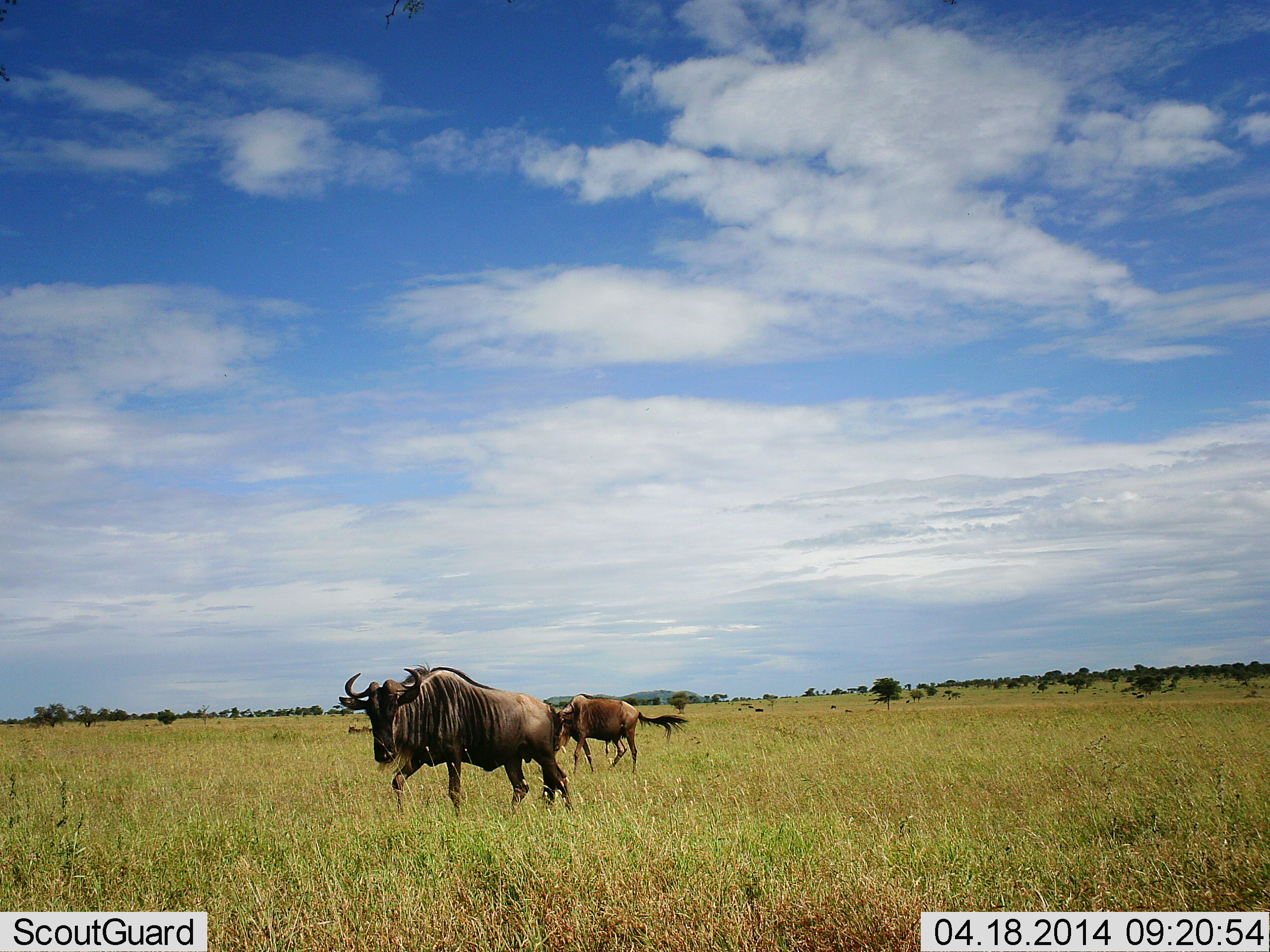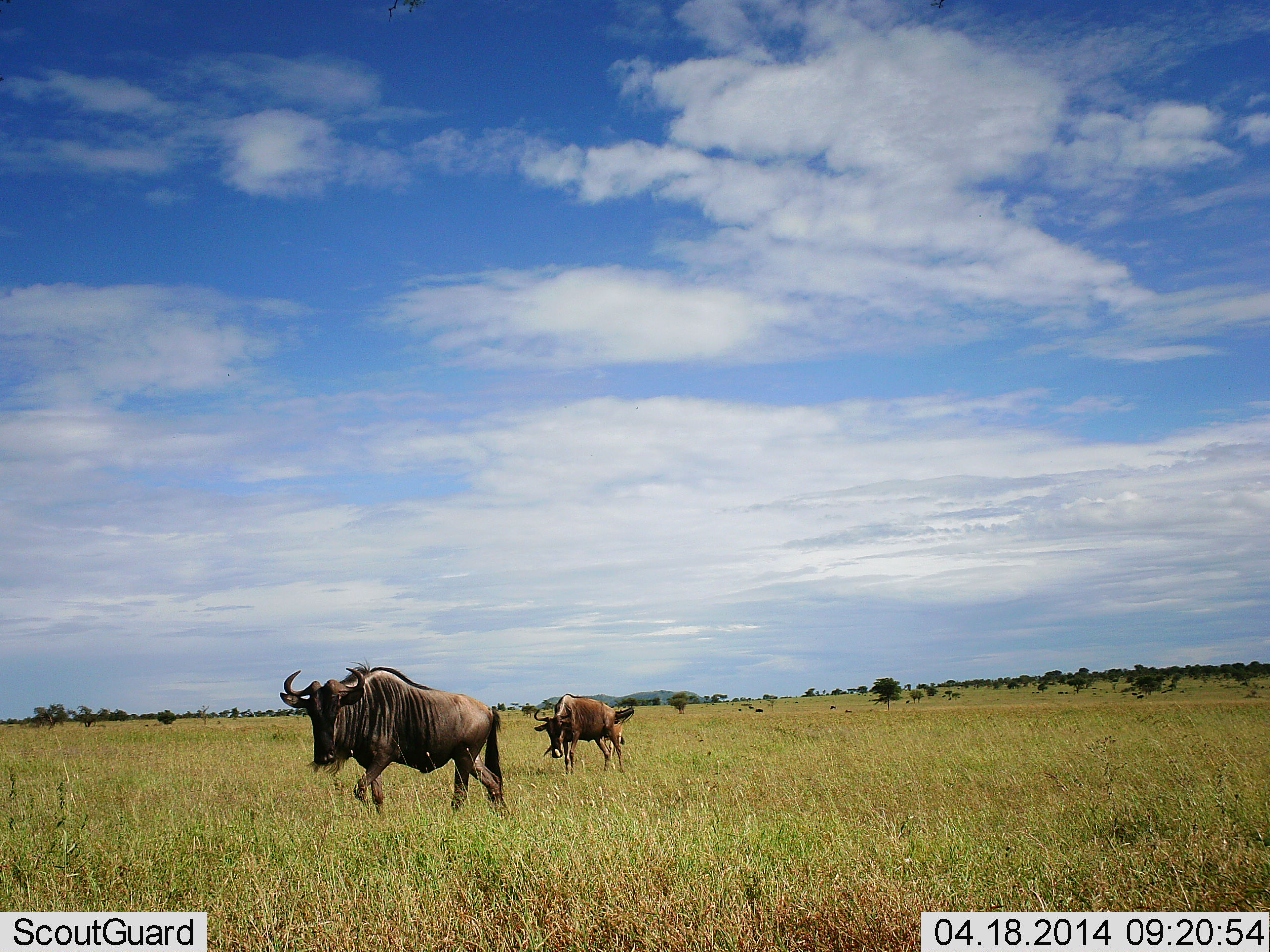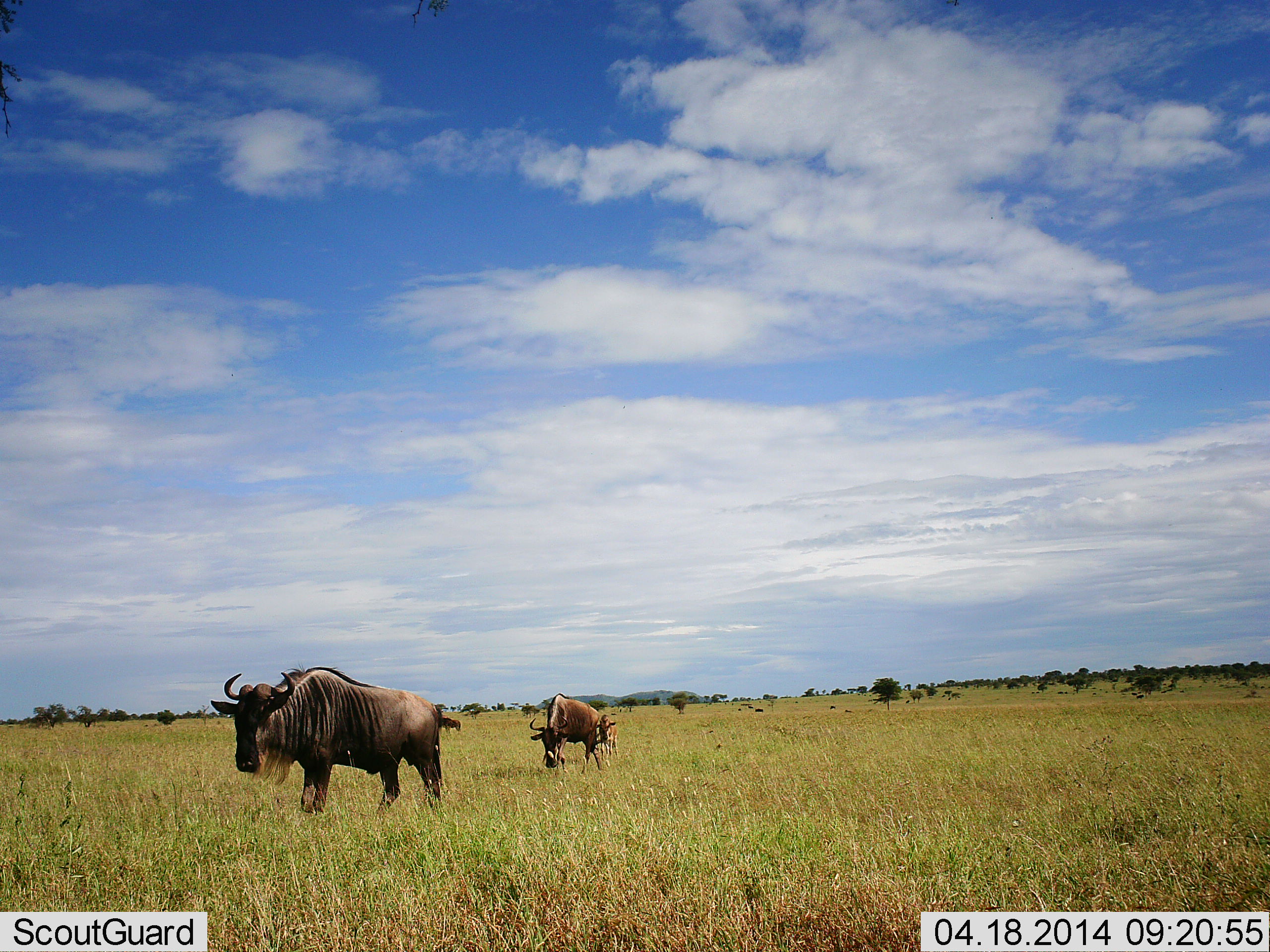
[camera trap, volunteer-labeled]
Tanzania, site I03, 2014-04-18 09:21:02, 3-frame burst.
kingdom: Animalia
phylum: Chordata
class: Mammalia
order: Artiodactyla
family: Bovidae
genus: Connochaetes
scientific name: Connochaetes taurinus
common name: blue wildebeest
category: wildebeest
Wildebeest (blue wildebeest) (Connochaetes taurinus), count 2. Behavior (volunteer vote fractions): standing 10%, resting 0%, moving 100%, interacting 0%. Young present (vote fraction): 0%. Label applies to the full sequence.